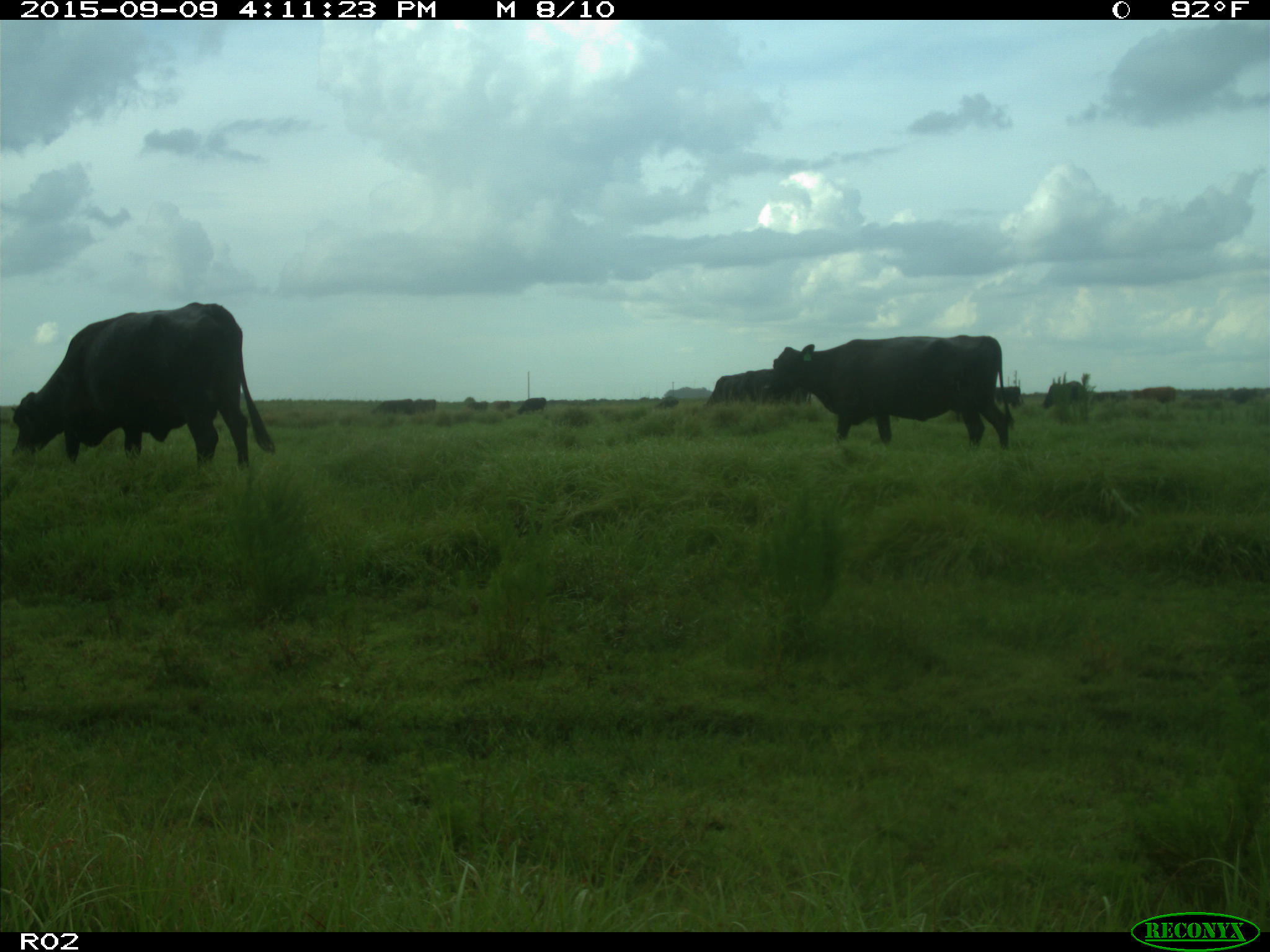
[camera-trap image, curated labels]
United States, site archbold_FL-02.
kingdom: Animalia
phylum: Chordata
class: Mammalia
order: Artiodactyla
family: Bovidae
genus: Bos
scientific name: Bos taurus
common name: domestic cow